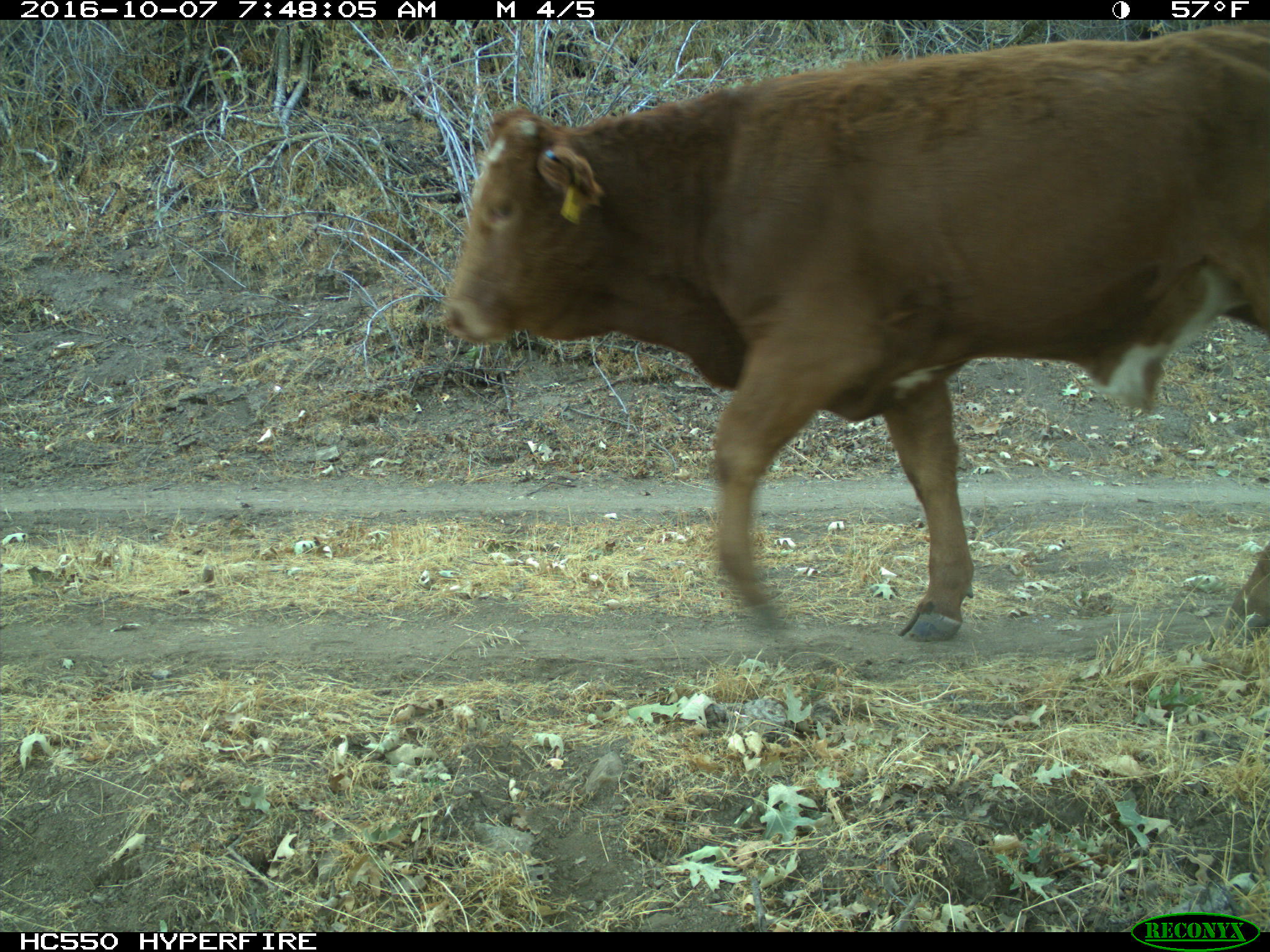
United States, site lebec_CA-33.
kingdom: Animalia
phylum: Chordata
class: Mammalia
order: Artiodactyla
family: Bovidae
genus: Bos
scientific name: Bos taurus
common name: domestic cow